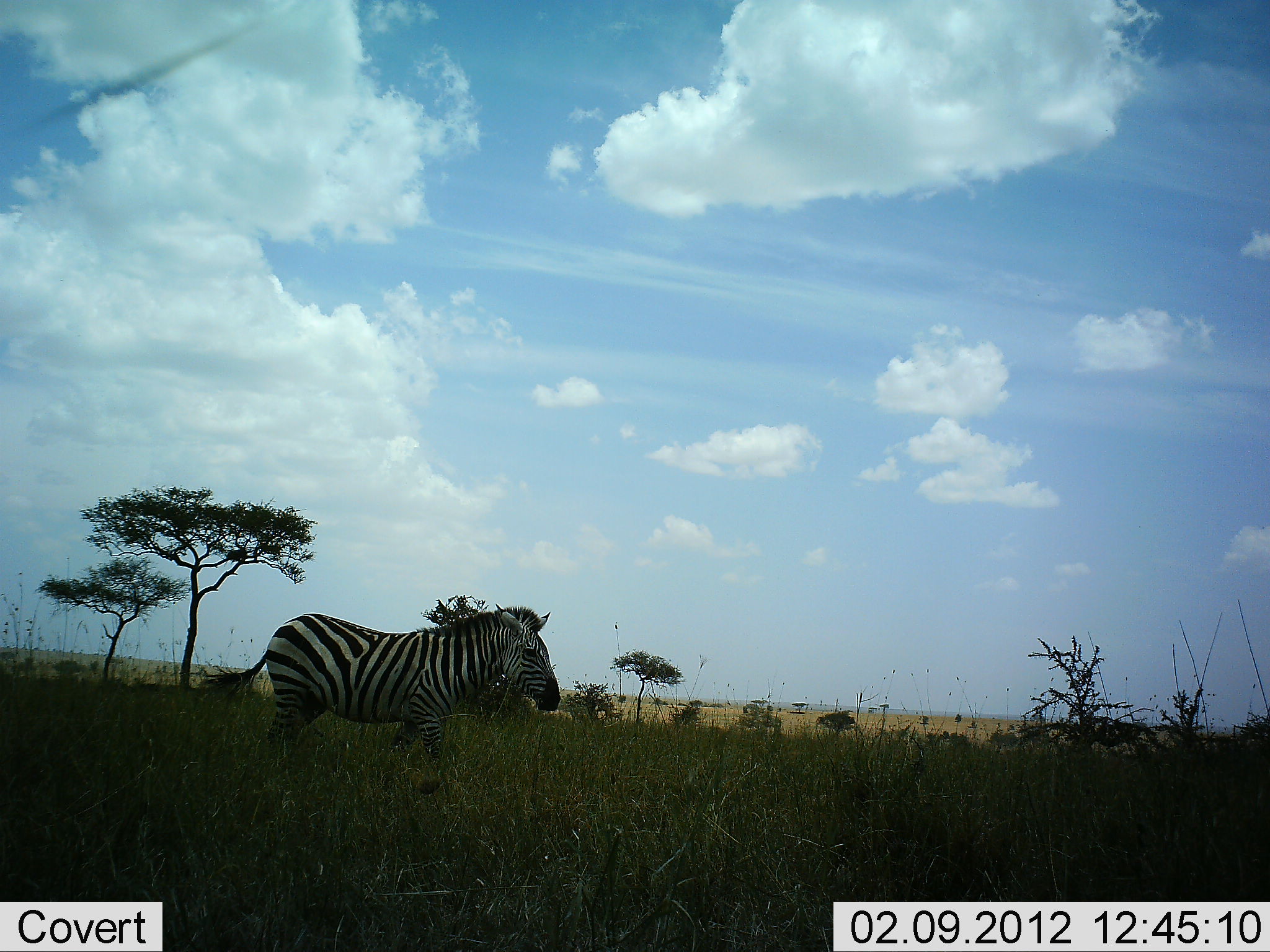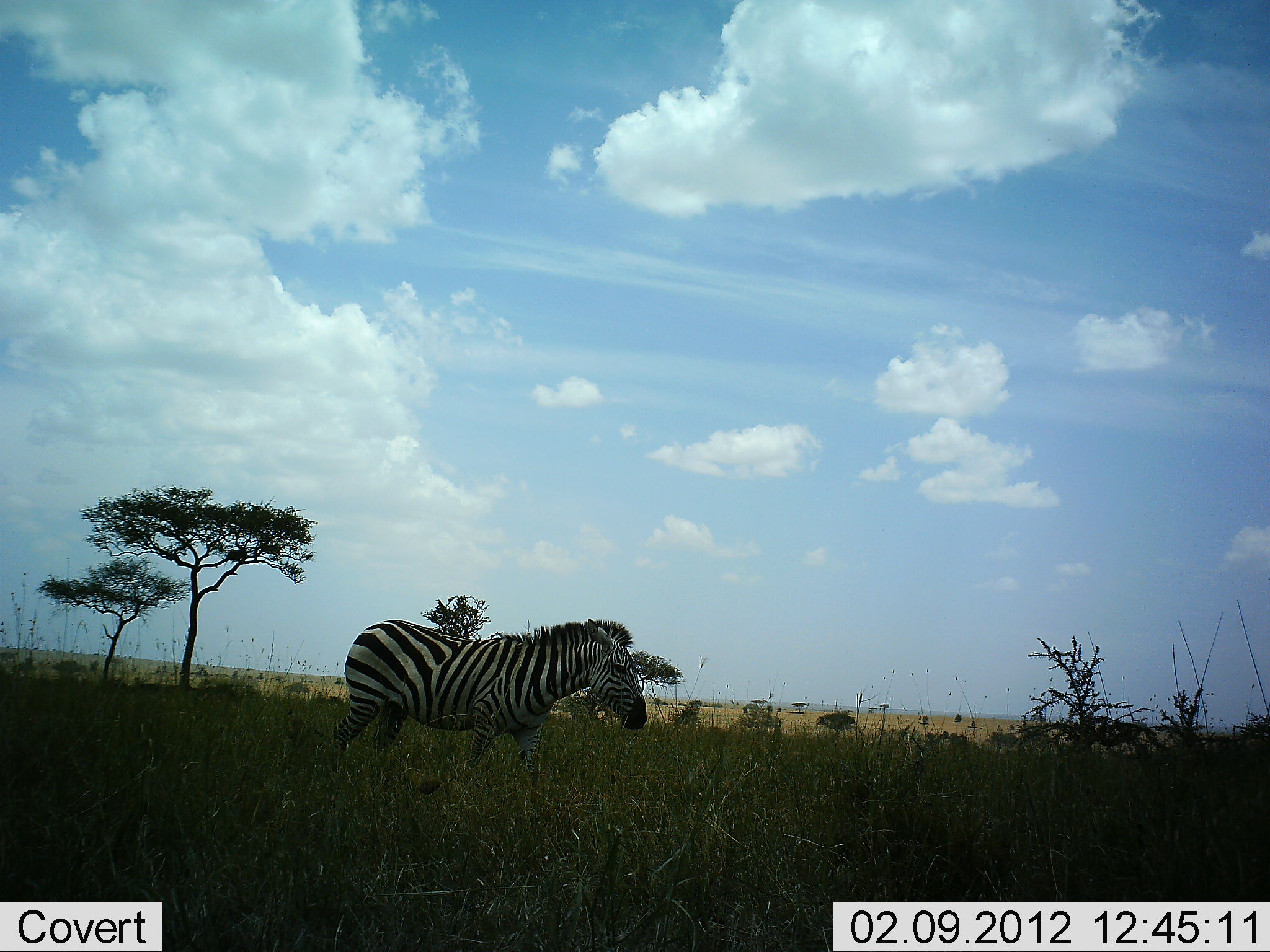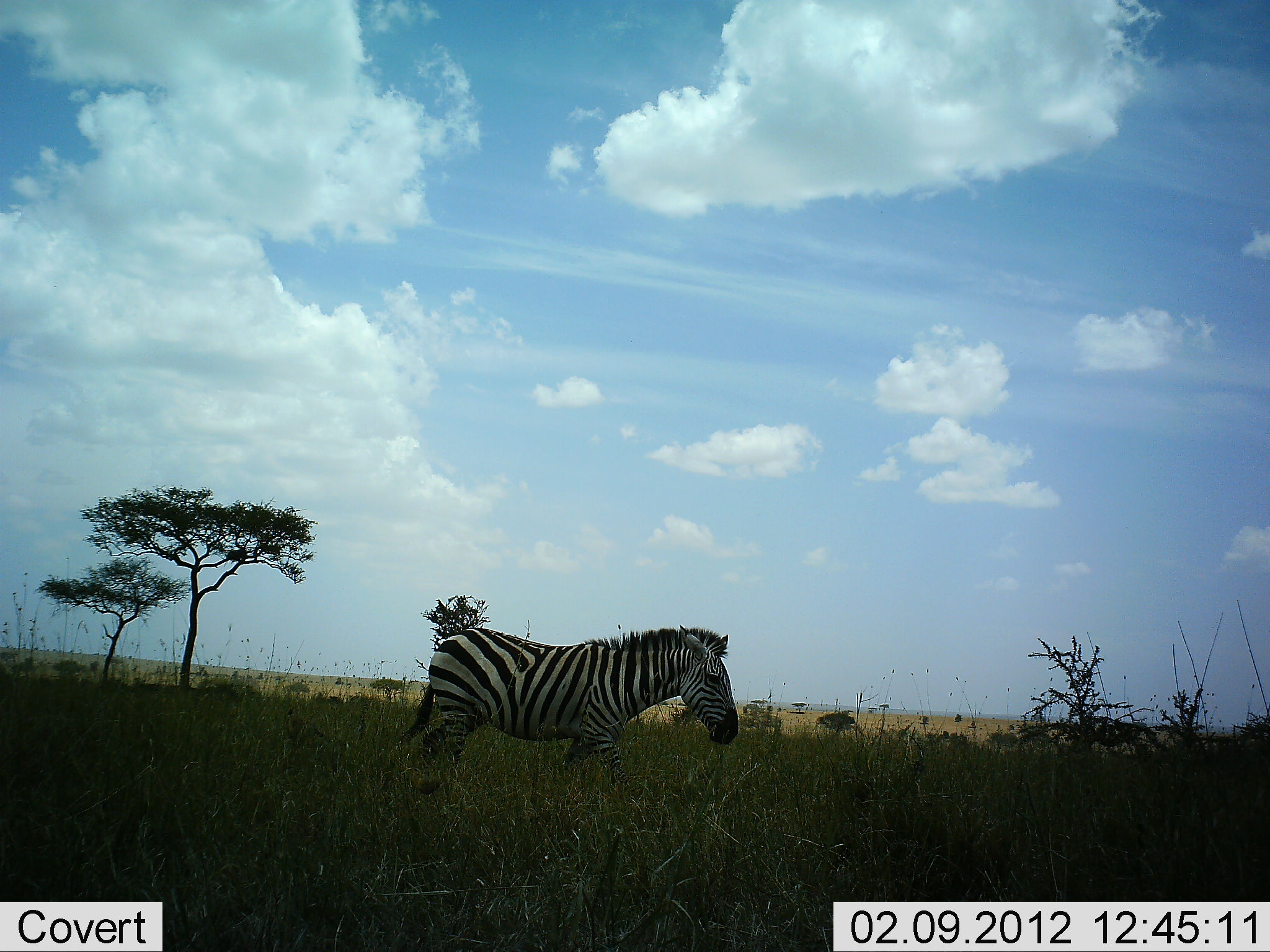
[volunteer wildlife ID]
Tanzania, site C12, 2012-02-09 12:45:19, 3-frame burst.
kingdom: Animalia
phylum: Chordata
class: Mammalia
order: Perissodactyla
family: Equidae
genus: Equus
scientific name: Equus quagga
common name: plains zebra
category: zebra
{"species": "zebra (plains zebra) (Equus quagga)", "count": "1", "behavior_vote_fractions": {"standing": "5%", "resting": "0%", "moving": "95%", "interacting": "0%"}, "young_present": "0%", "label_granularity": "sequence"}